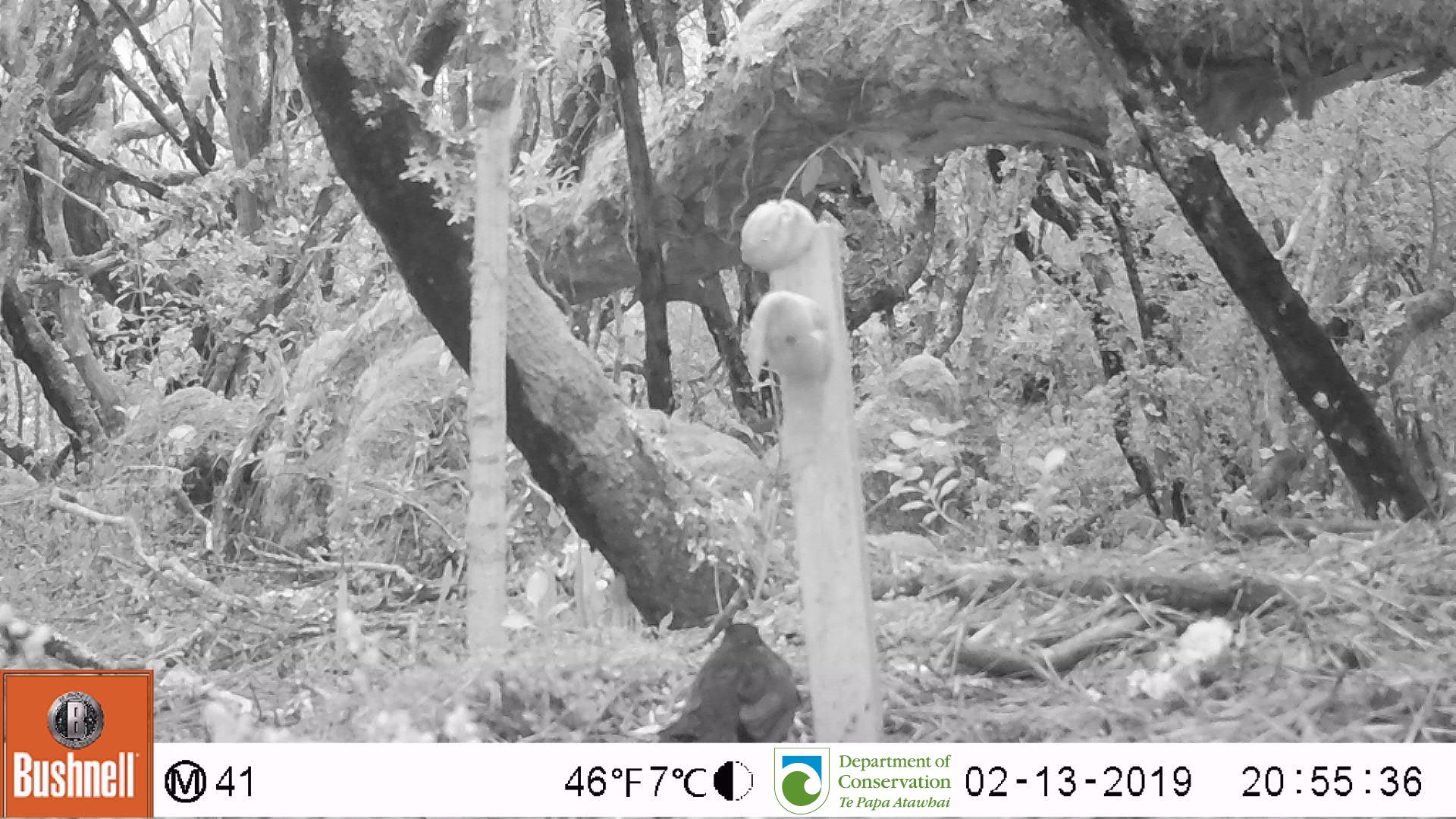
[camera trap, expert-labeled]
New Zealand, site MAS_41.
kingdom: Animalia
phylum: Chordata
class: Aves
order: Passeriformes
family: Turdidae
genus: Turdus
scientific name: Turdus merula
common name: eurasian blackbird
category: blackbird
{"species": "blackbird (eurasian blackbird) (Turdus merula)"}